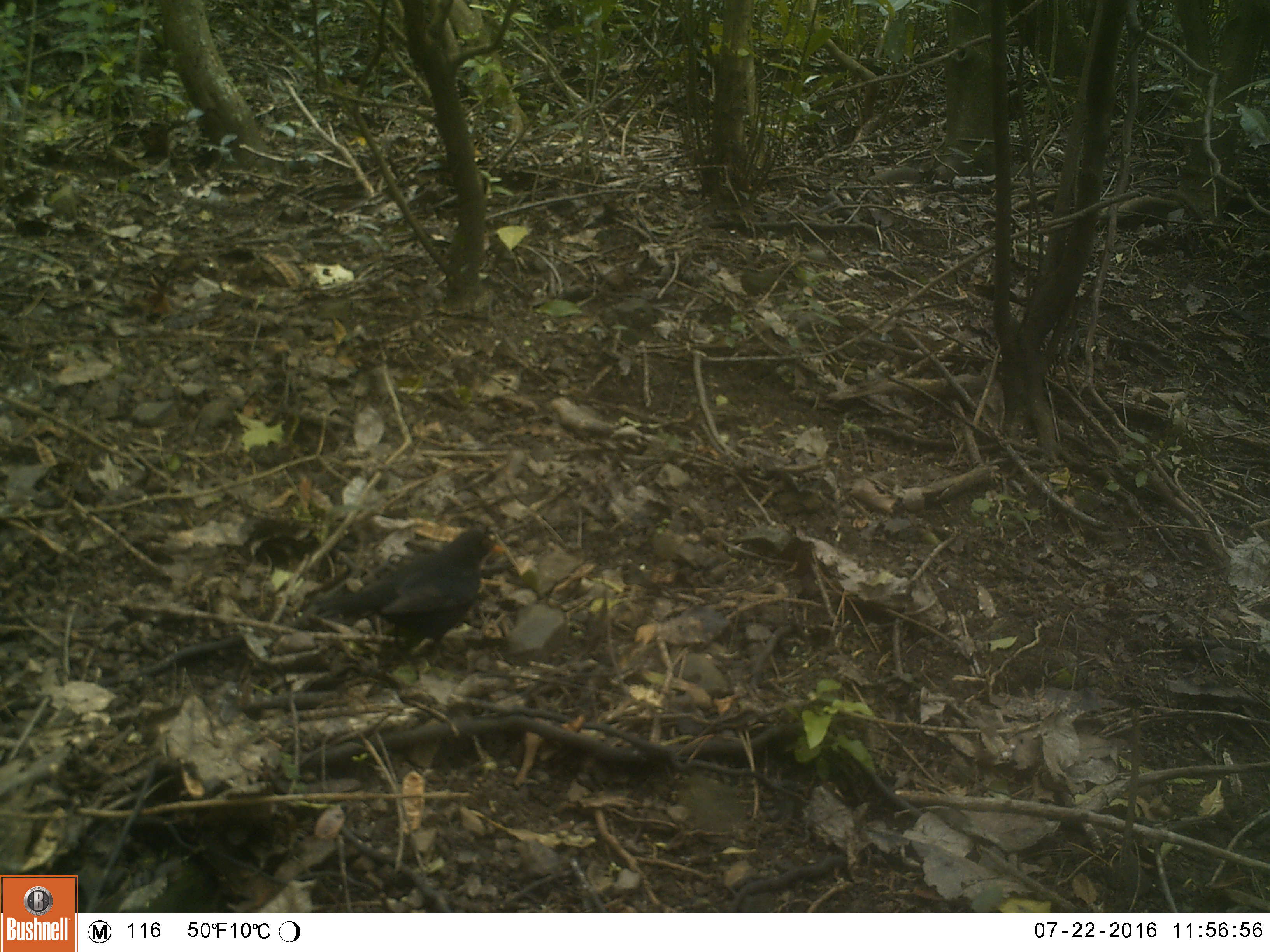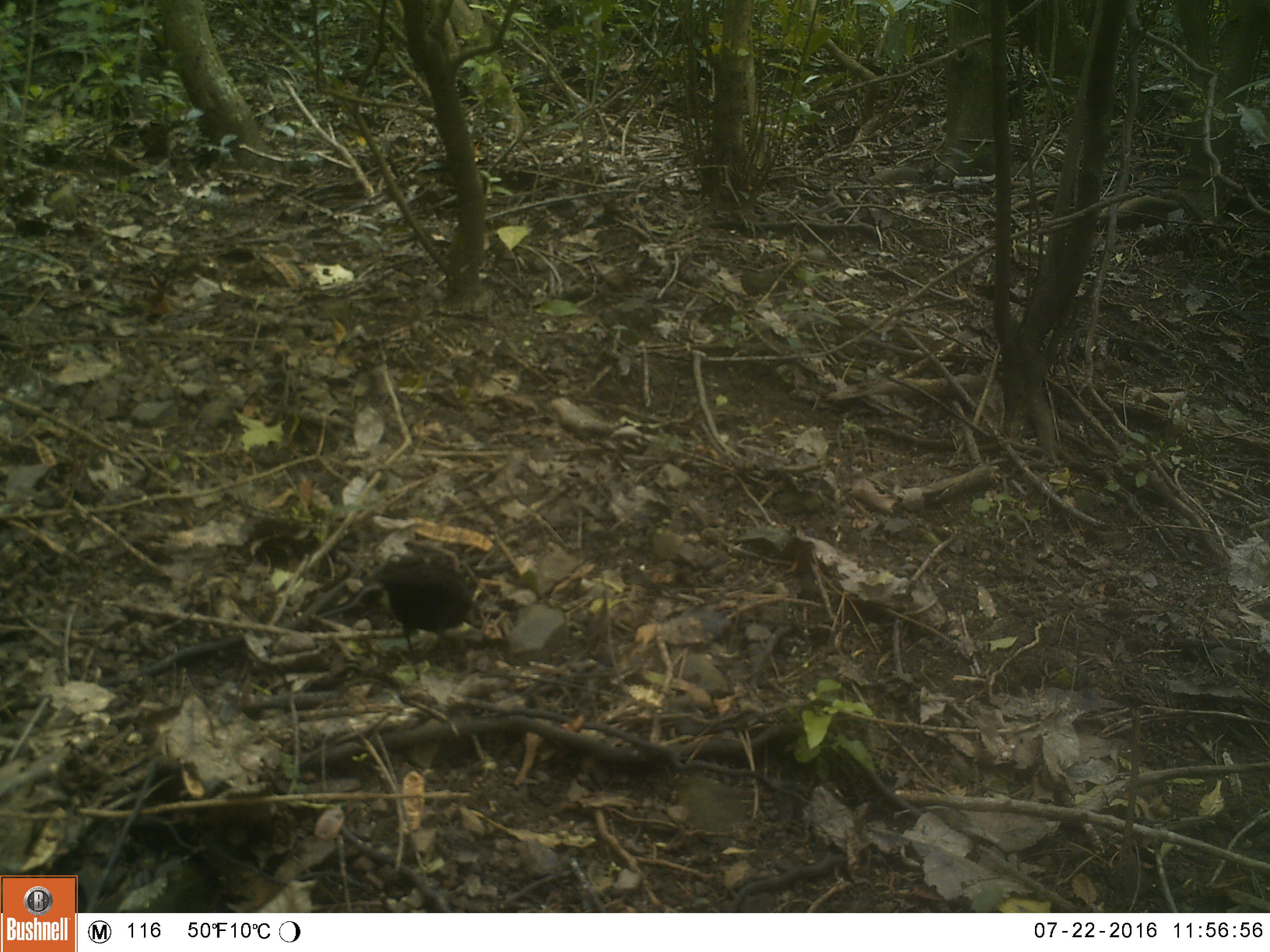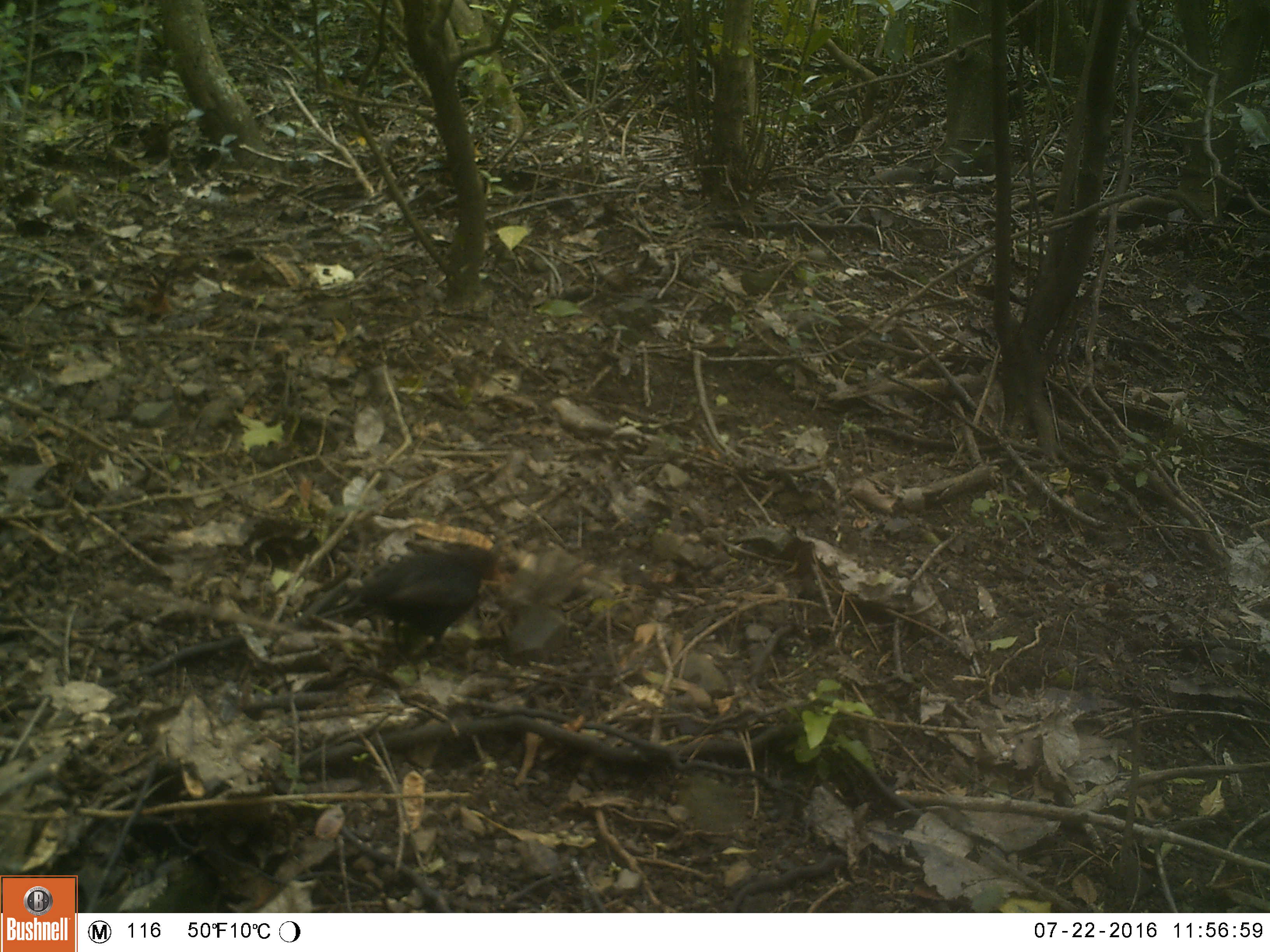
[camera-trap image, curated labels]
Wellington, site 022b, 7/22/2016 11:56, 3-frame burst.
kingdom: Animalia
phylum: Chordata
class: Aves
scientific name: Aves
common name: bird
Bird (Aves).